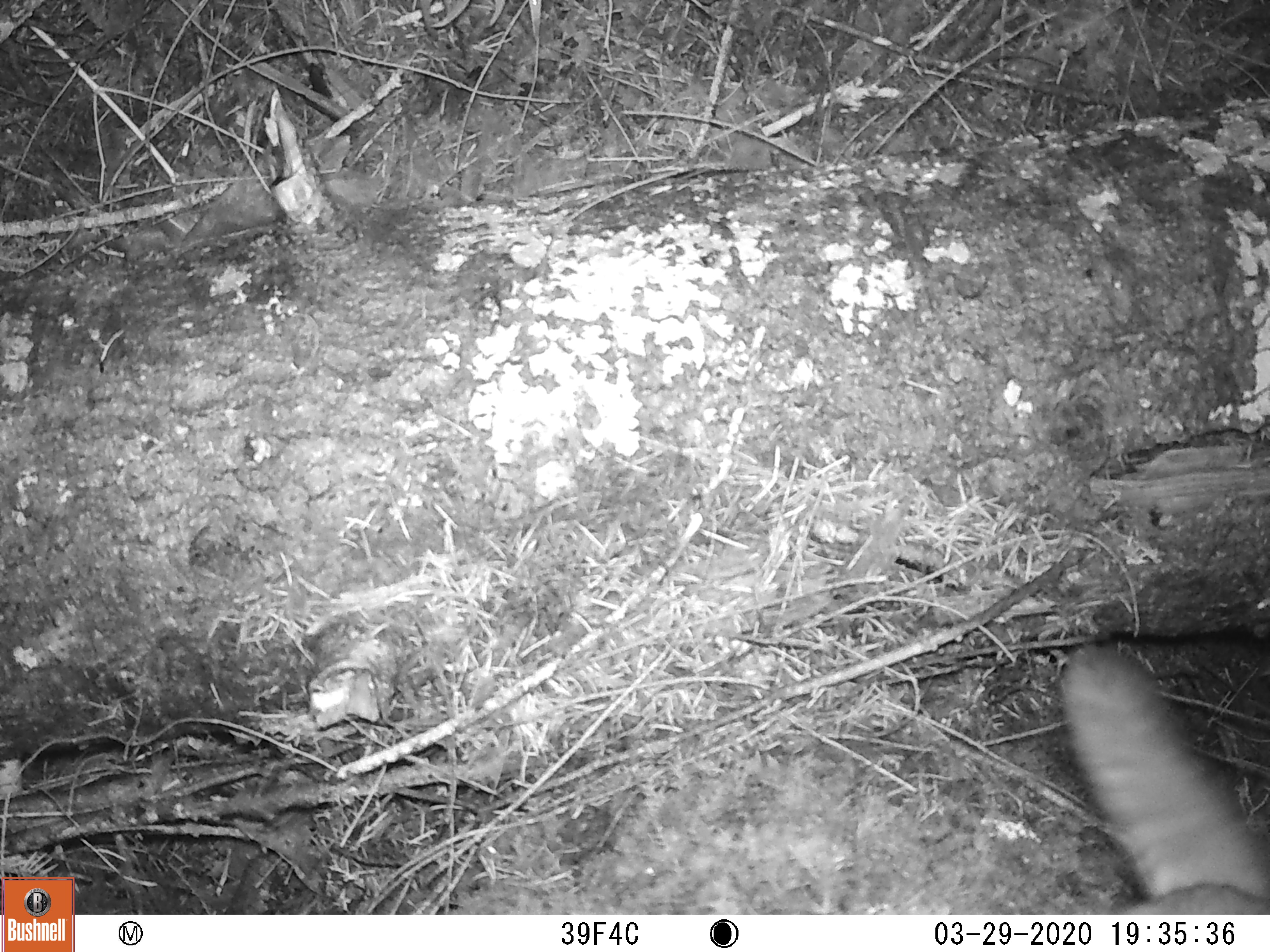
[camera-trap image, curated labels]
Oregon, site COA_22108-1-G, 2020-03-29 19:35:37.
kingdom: Animalia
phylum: Chordata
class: Mammalia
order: Rodentia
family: Sciuridae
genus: Glaucomys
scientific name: Glaucomys oregonensis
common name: humboldt's flying squirrel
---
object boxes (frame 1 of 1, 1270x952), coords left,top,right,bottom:
humboldt's flying squirrel: 1019,634,1269,915